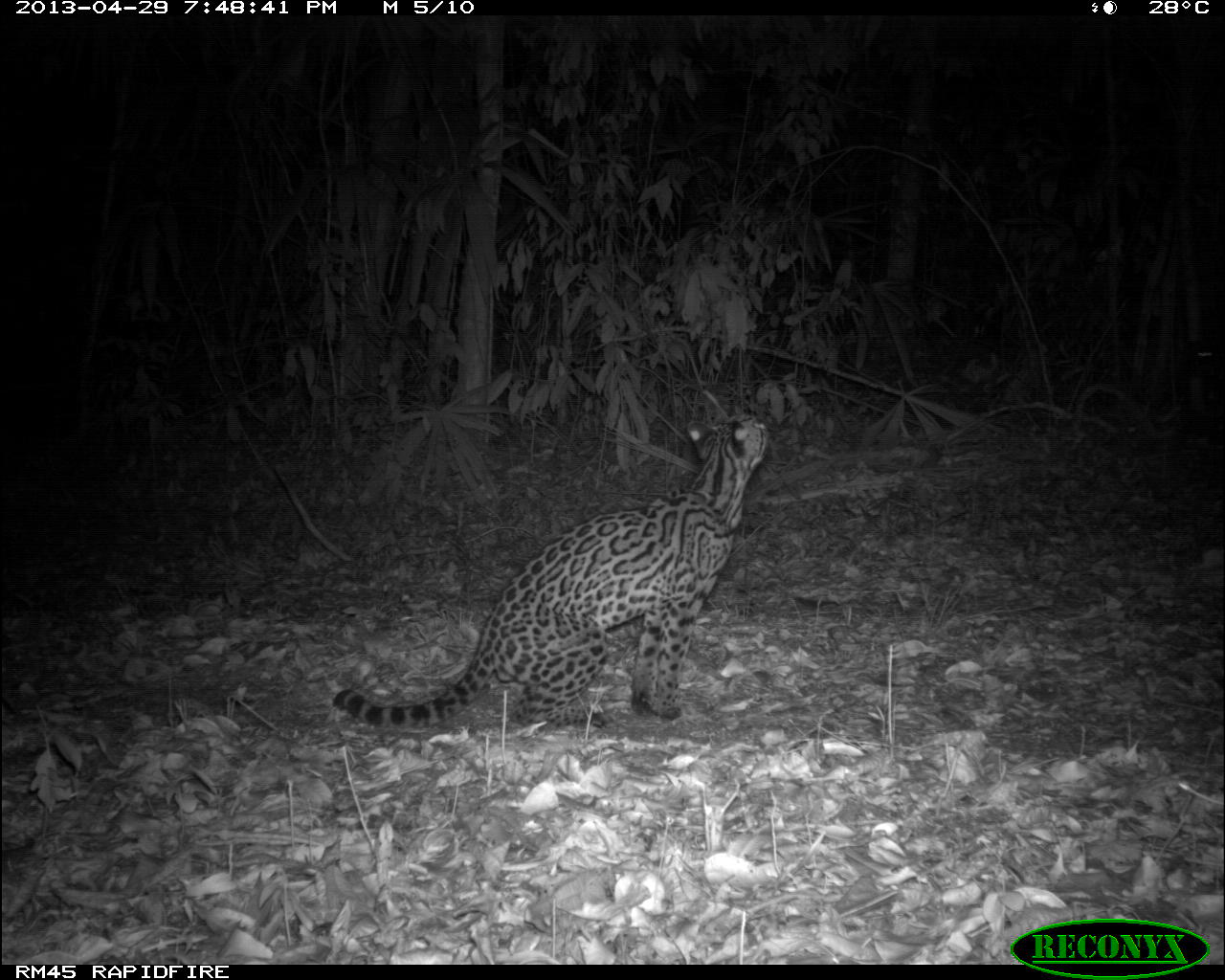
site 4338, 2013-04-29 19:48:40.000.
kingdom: Animalia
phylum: Chordata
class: Mammalia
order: Carnivora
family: Felidae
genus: Leopardus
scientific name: Leopardus pardalis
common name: ocelot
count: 1